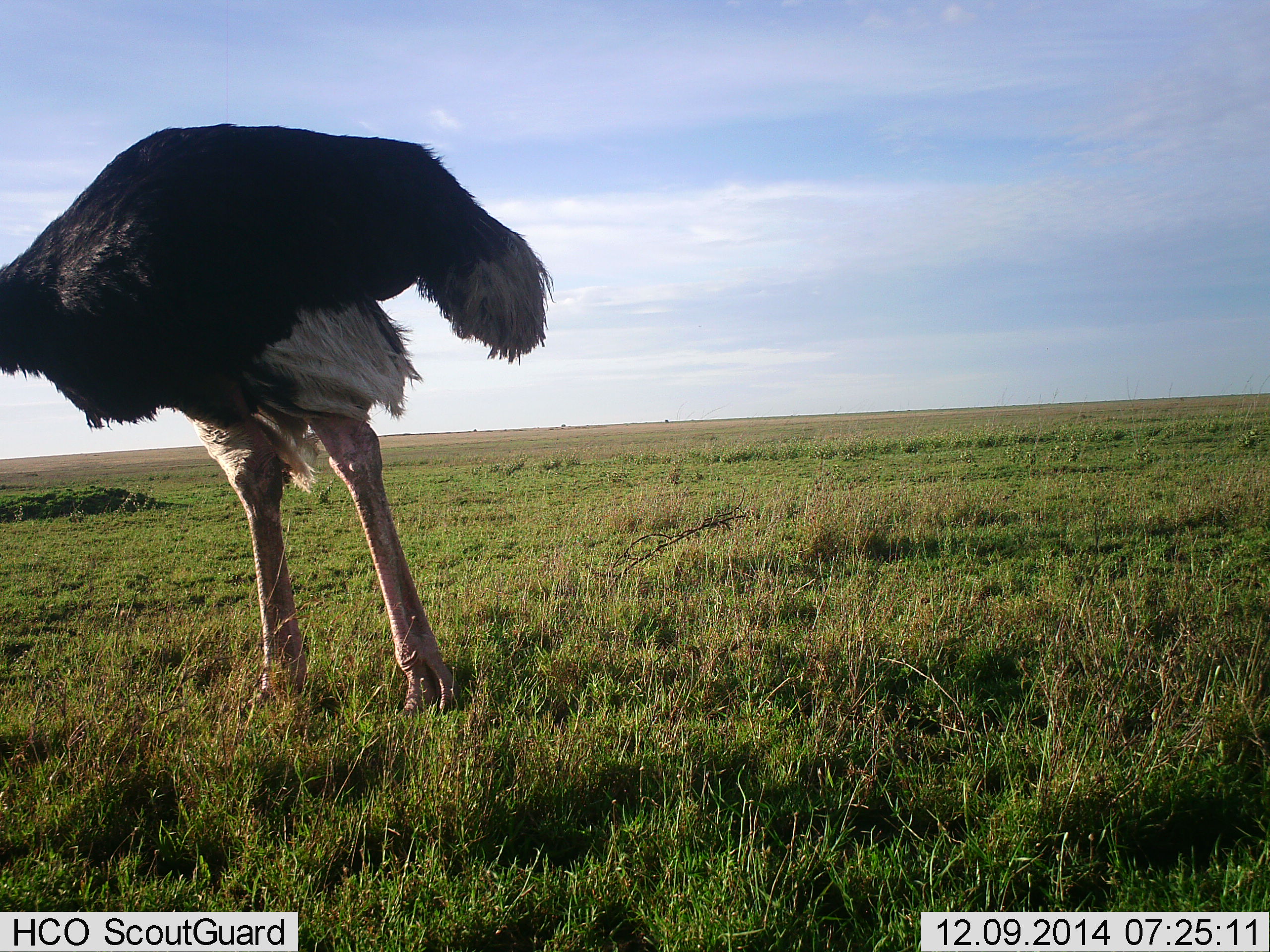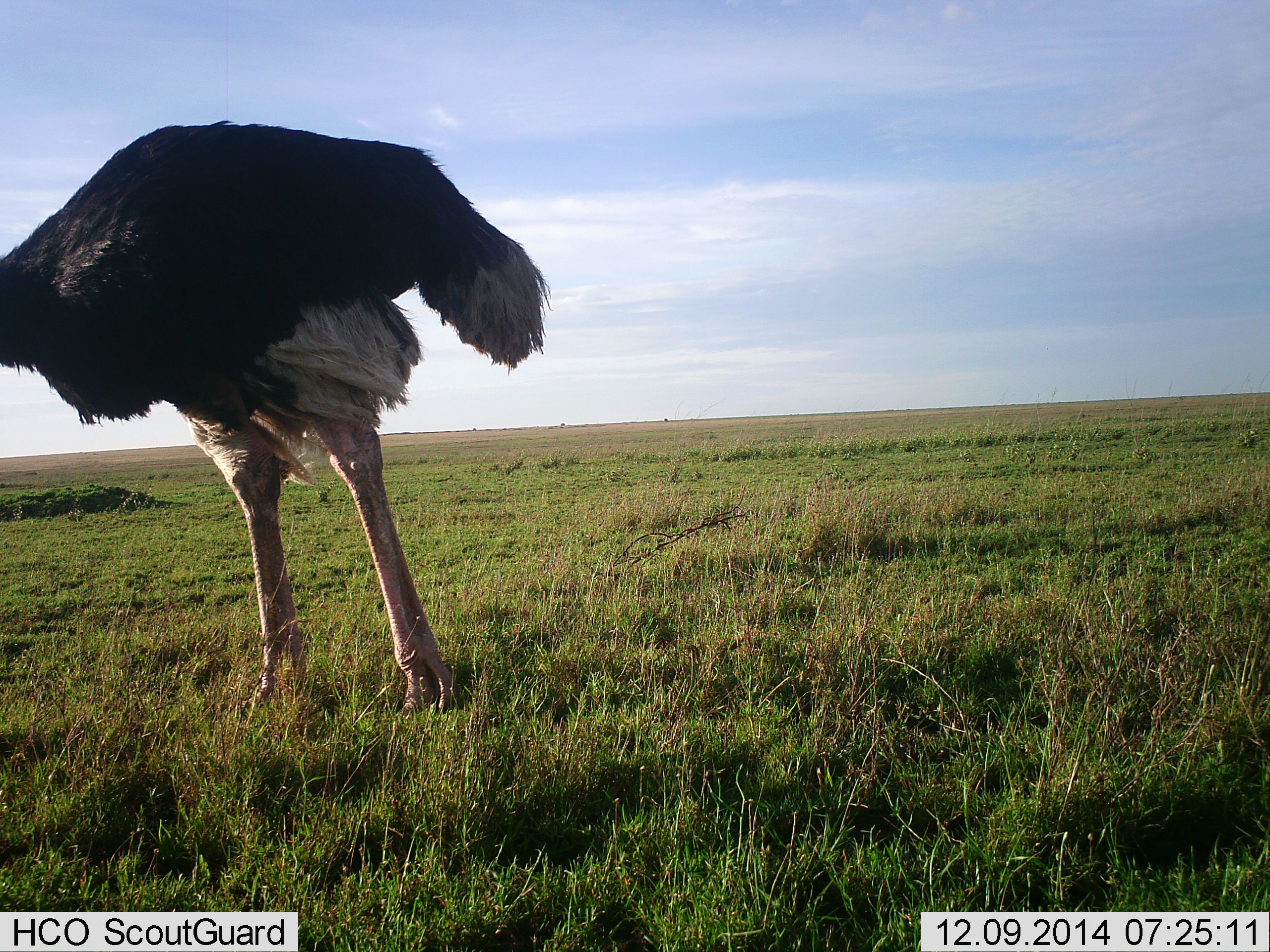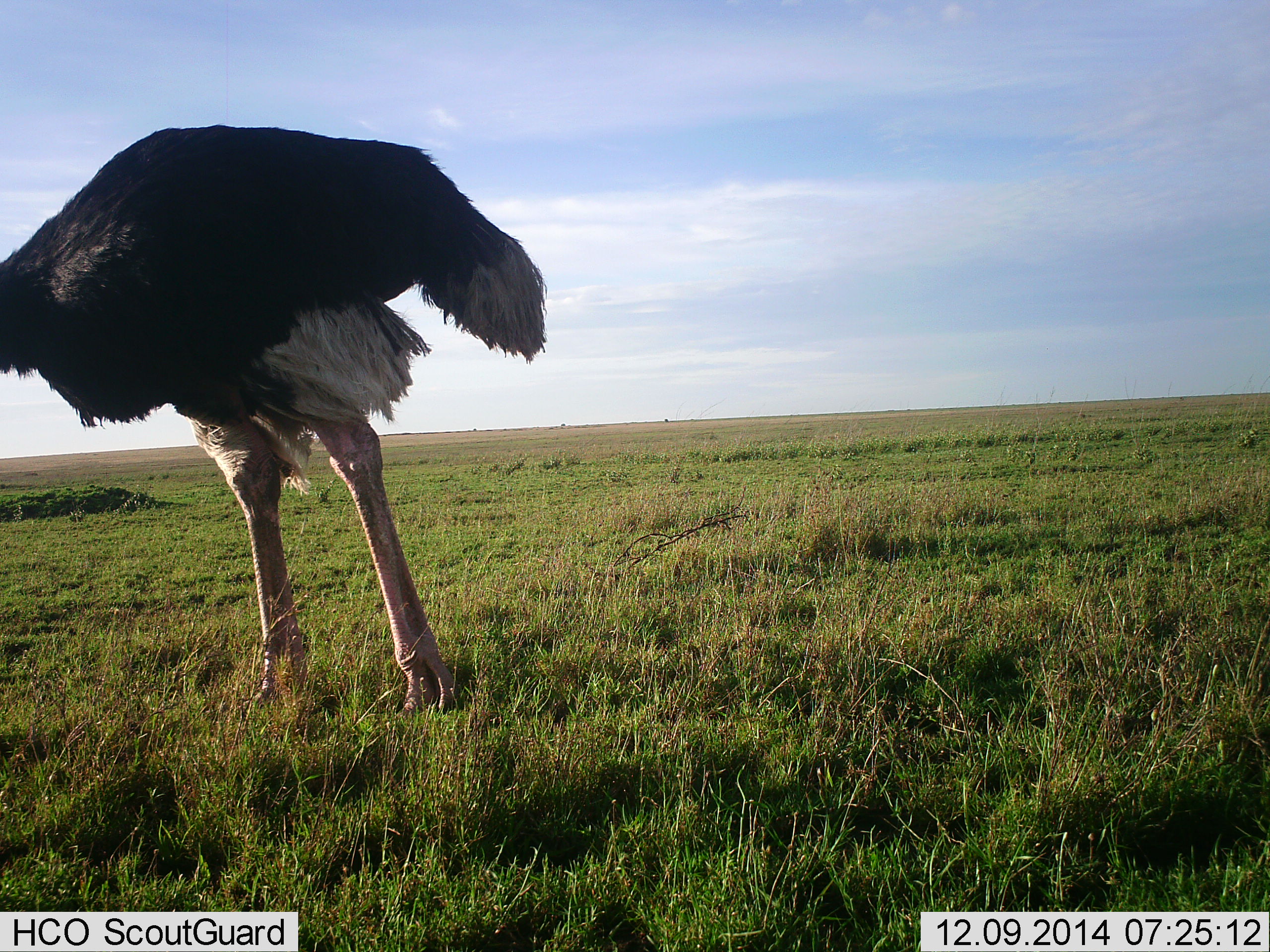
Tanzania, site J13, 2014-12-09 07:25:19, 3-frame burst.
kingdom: Animalia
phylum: Chordata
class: Aves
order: Struthioniformes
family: Struthionidae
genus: Struthio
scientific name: Struthio camelus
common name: ostrich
Ostrich (Struthio camelus), count 1. Behavior (volunteer vote fractions): standing 70%, resting 0%, moving 20%, interacting 0%. Young present (vote fraction): 0%. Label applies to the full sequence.